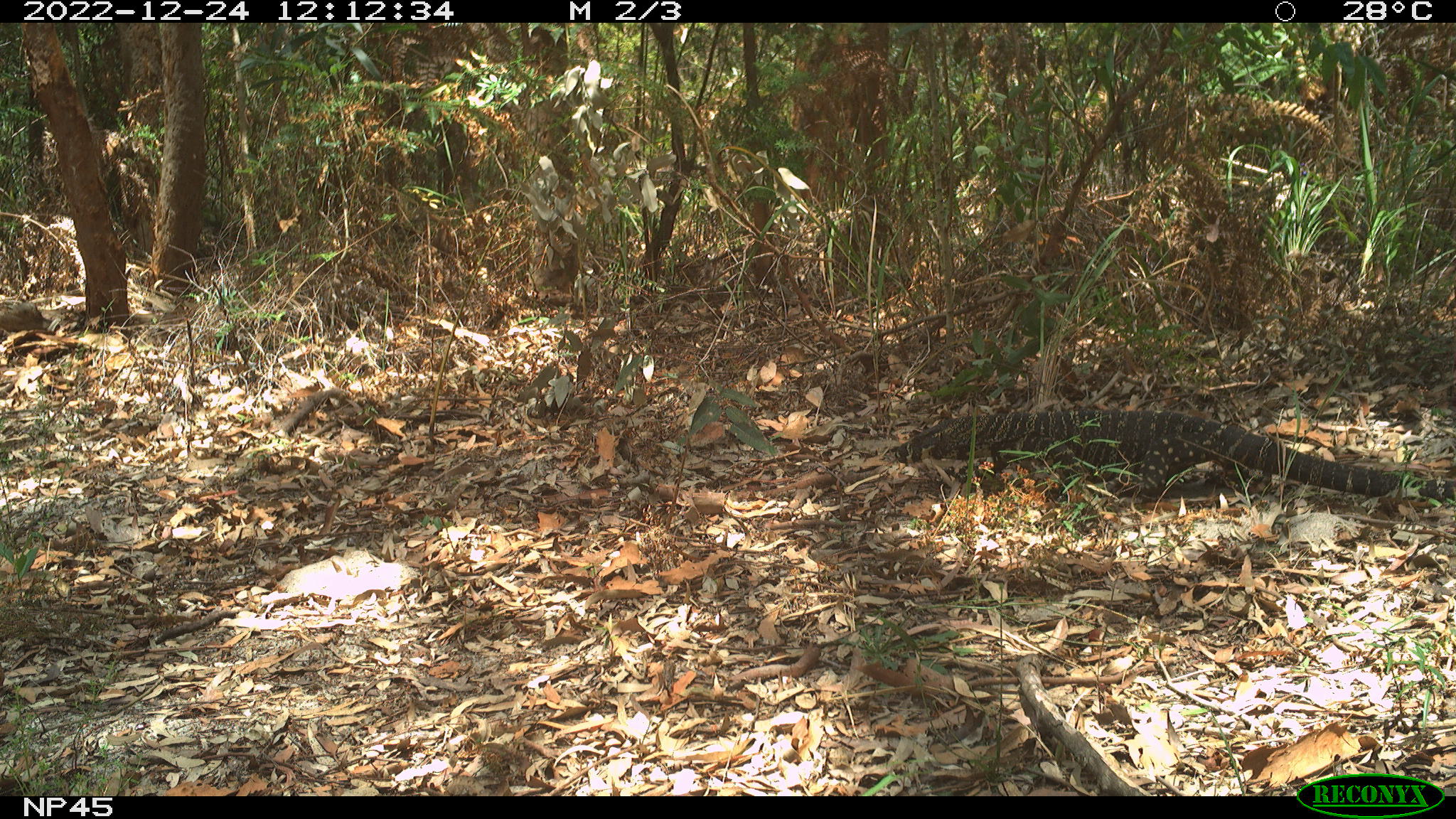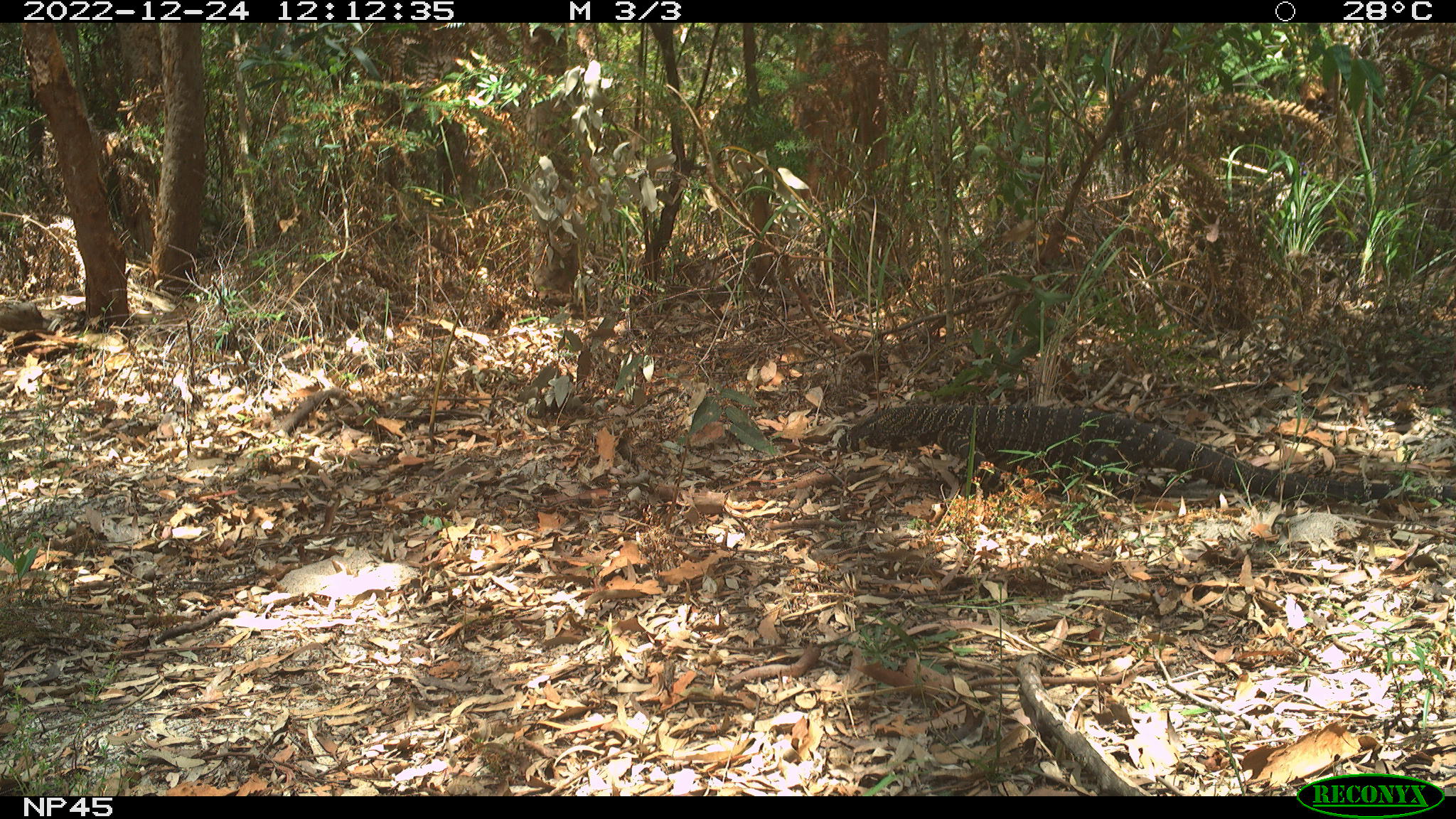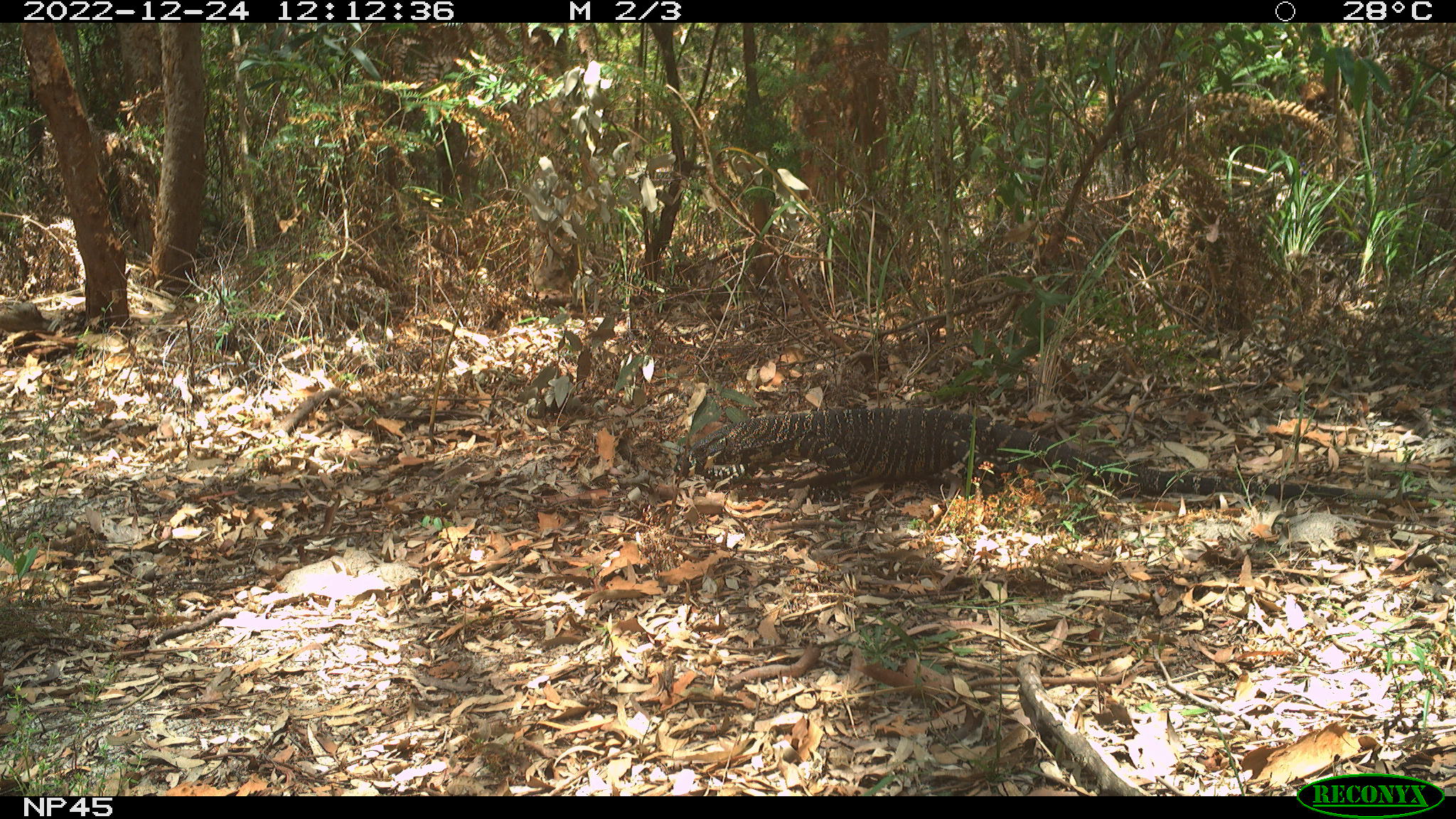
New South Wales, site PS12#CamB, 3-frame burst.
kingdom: Animalia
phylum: Chordata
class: Reptilia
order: Squamata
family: Varanidae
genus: Varanus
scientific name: Varanus varius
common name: lace monitor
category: goanna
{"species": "goanna (lace monitor) (Varanus varius)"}